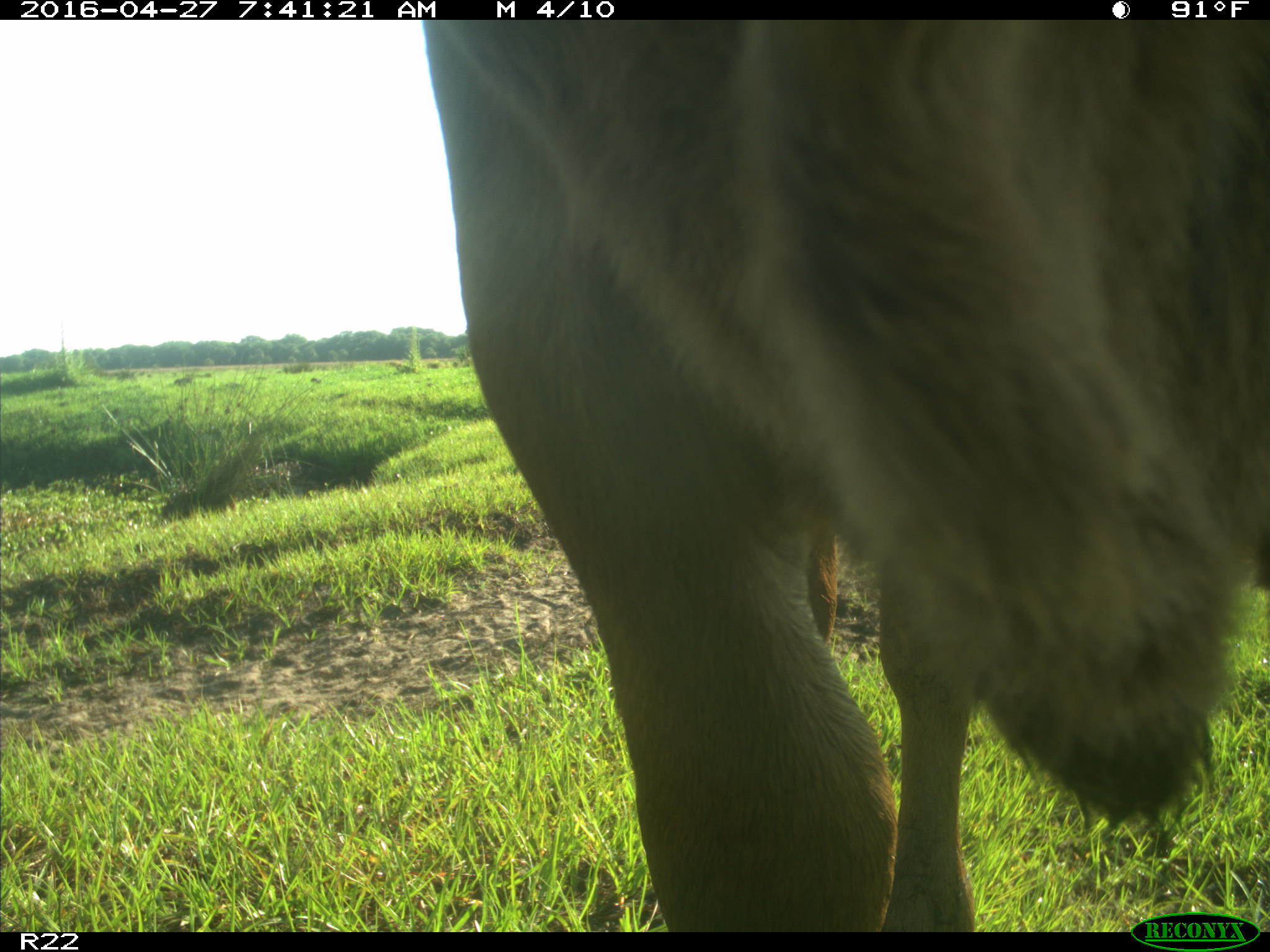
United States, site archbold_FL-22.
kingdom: Animalia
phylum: Chordata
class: Mammalia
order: Artiodactyla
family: Bovidae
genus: Bos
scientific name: Bos taurus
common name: domestic cow